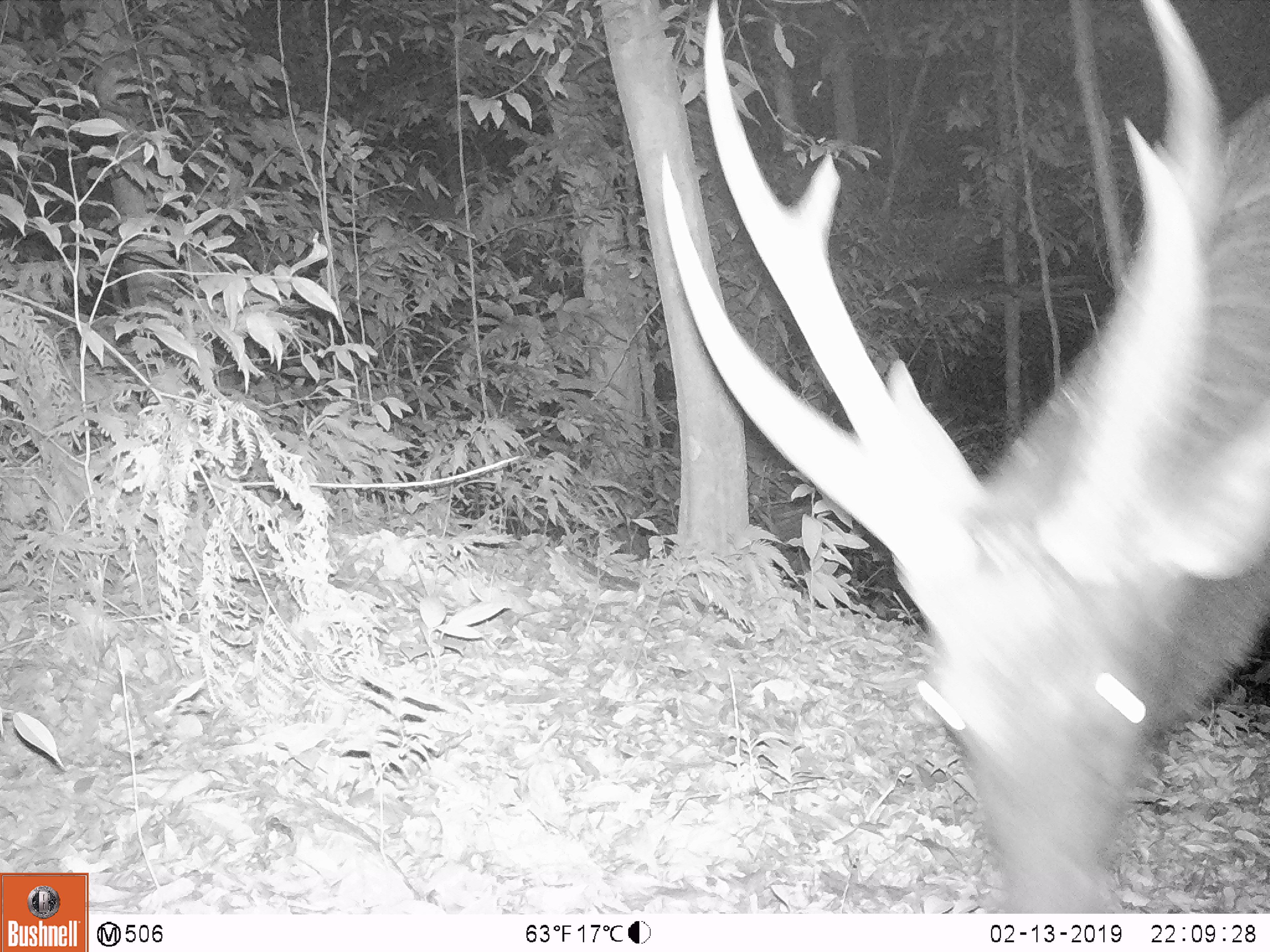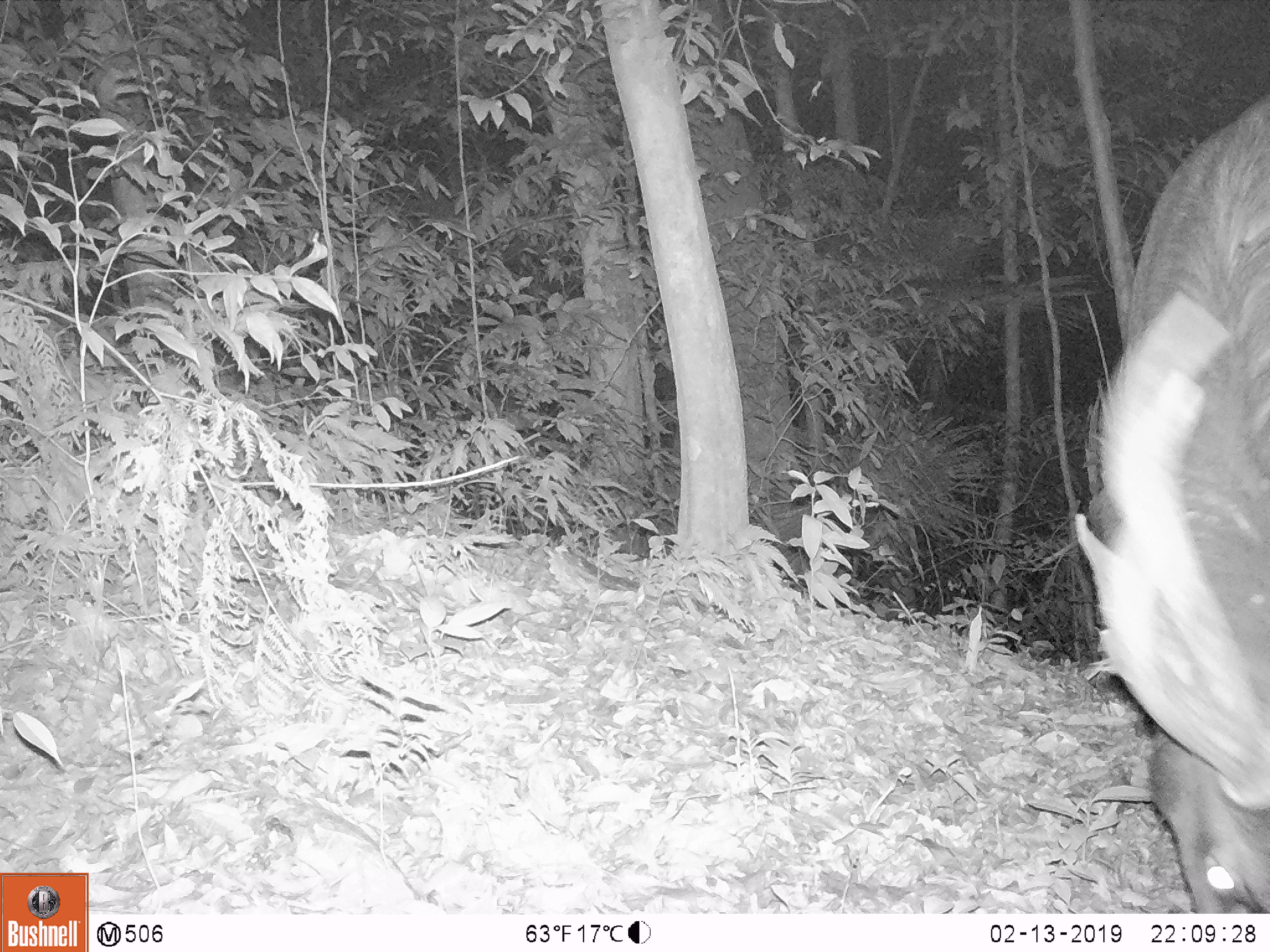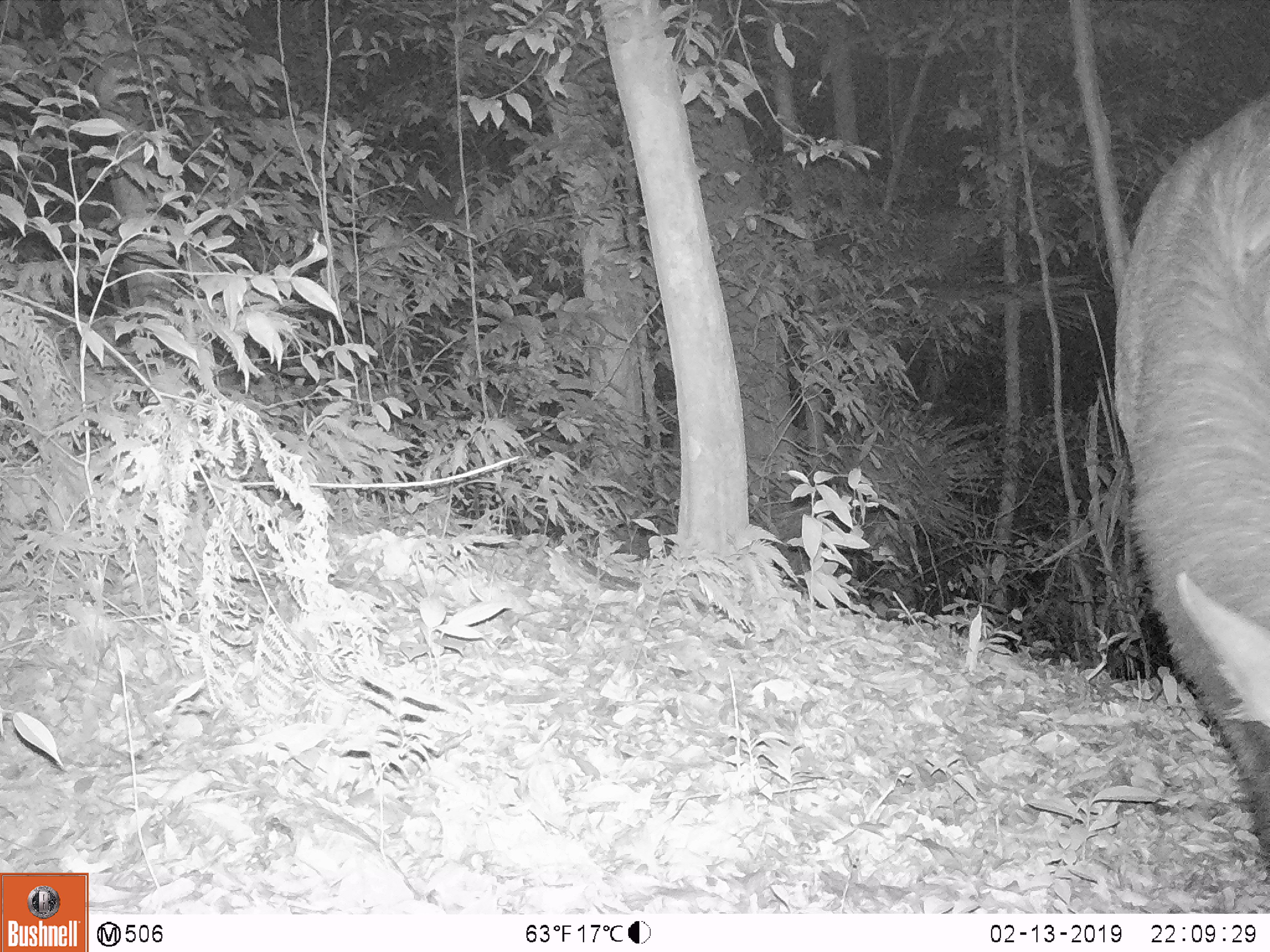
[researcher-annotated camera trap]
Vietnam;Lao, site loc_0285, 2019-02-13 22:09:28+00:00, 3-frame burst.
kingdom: Animalia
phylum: Chordata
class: Mammalia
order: Artiodactyla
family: Cervidae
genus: Rusa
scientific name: Rusa unicolor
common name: sambar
Sambar (Rusa unicolor). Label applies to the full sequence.